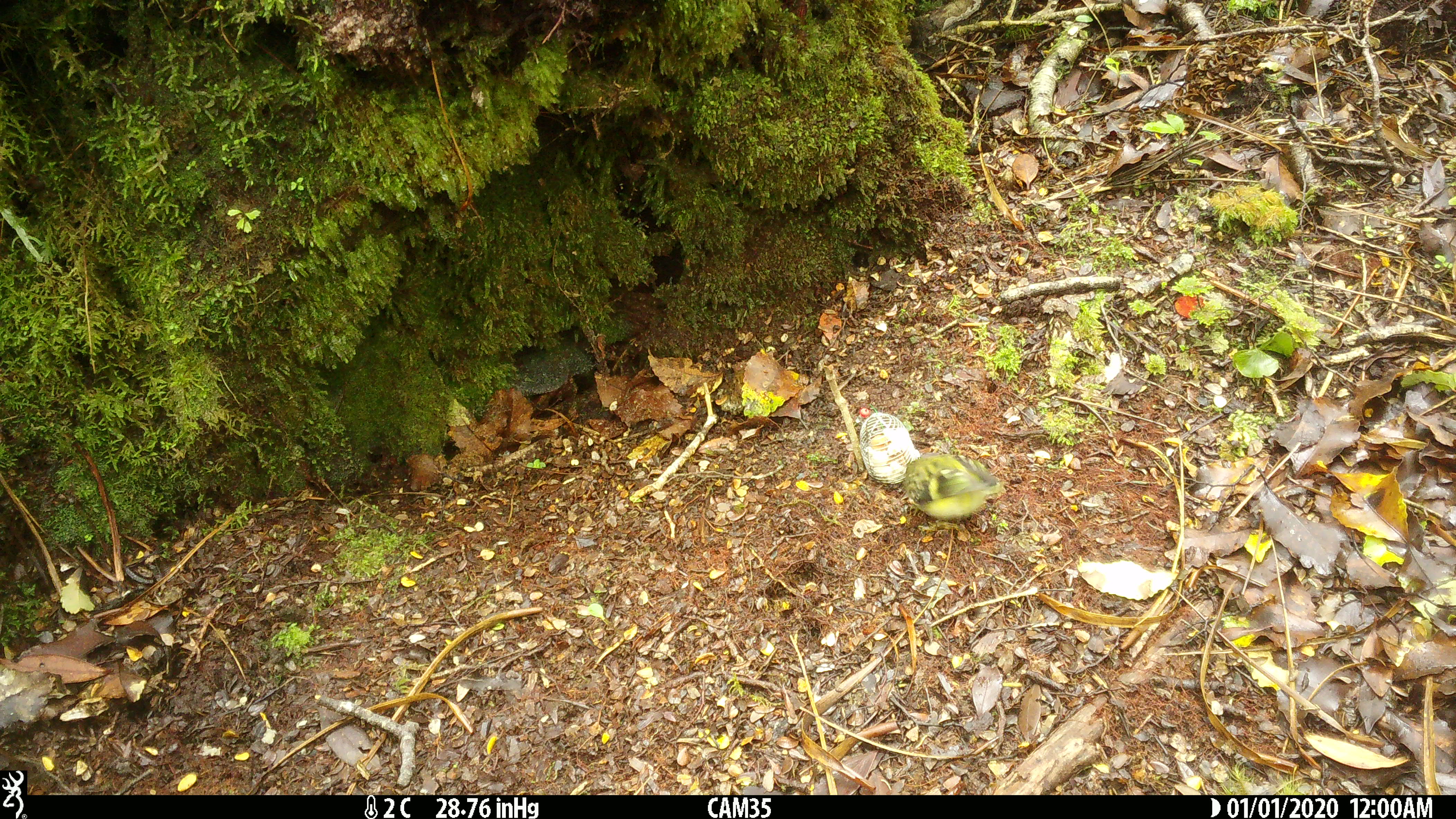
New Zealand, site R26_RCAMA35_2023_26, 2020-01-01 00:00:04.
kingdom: Animalia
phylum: Chordata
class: Aves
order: Passeriformes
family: Acanthisittidae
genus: Acanthisitta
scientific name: Acanthisitta chloris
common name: rifleman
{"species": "rifleman (Acanthisitta chloris)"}